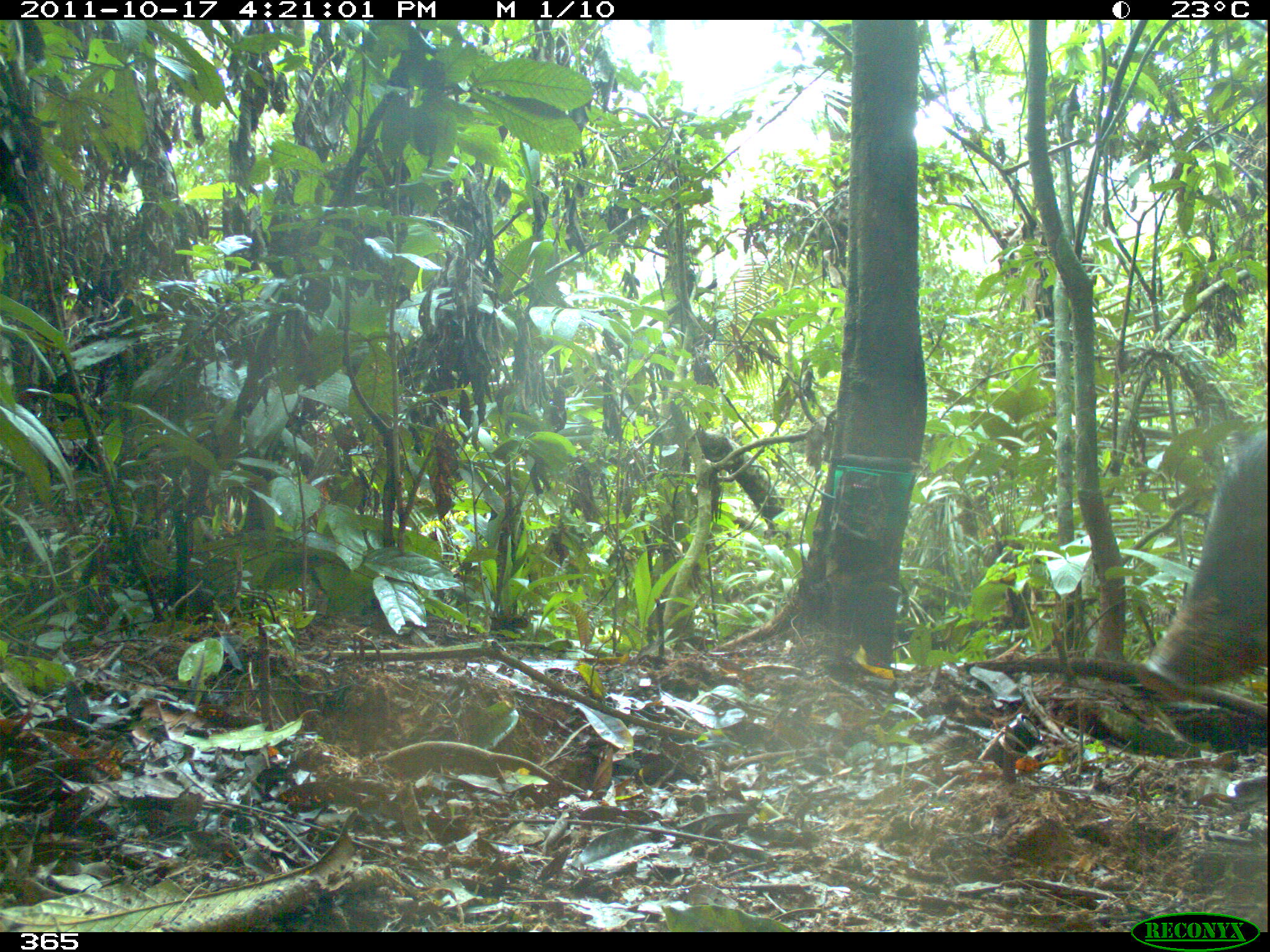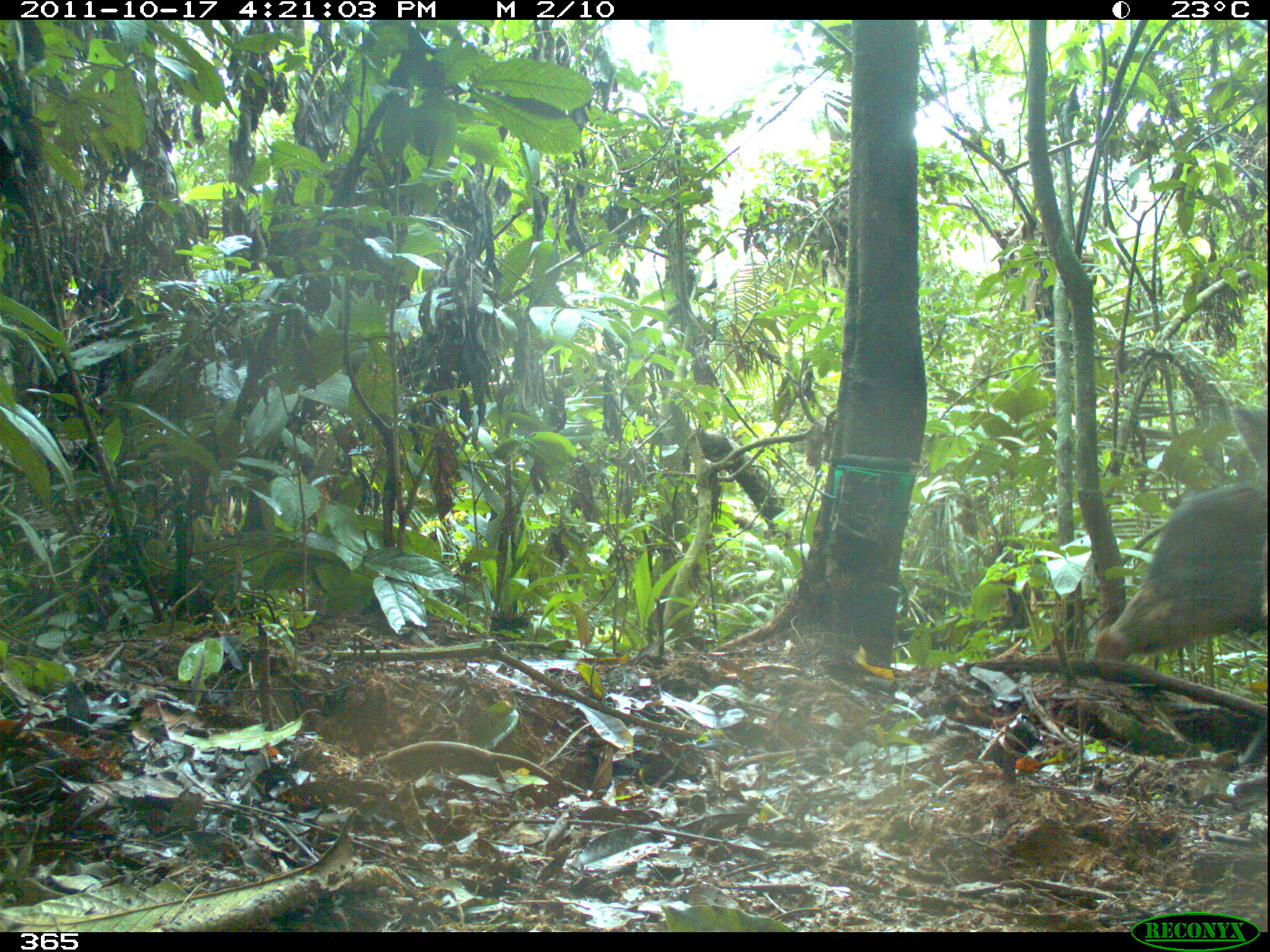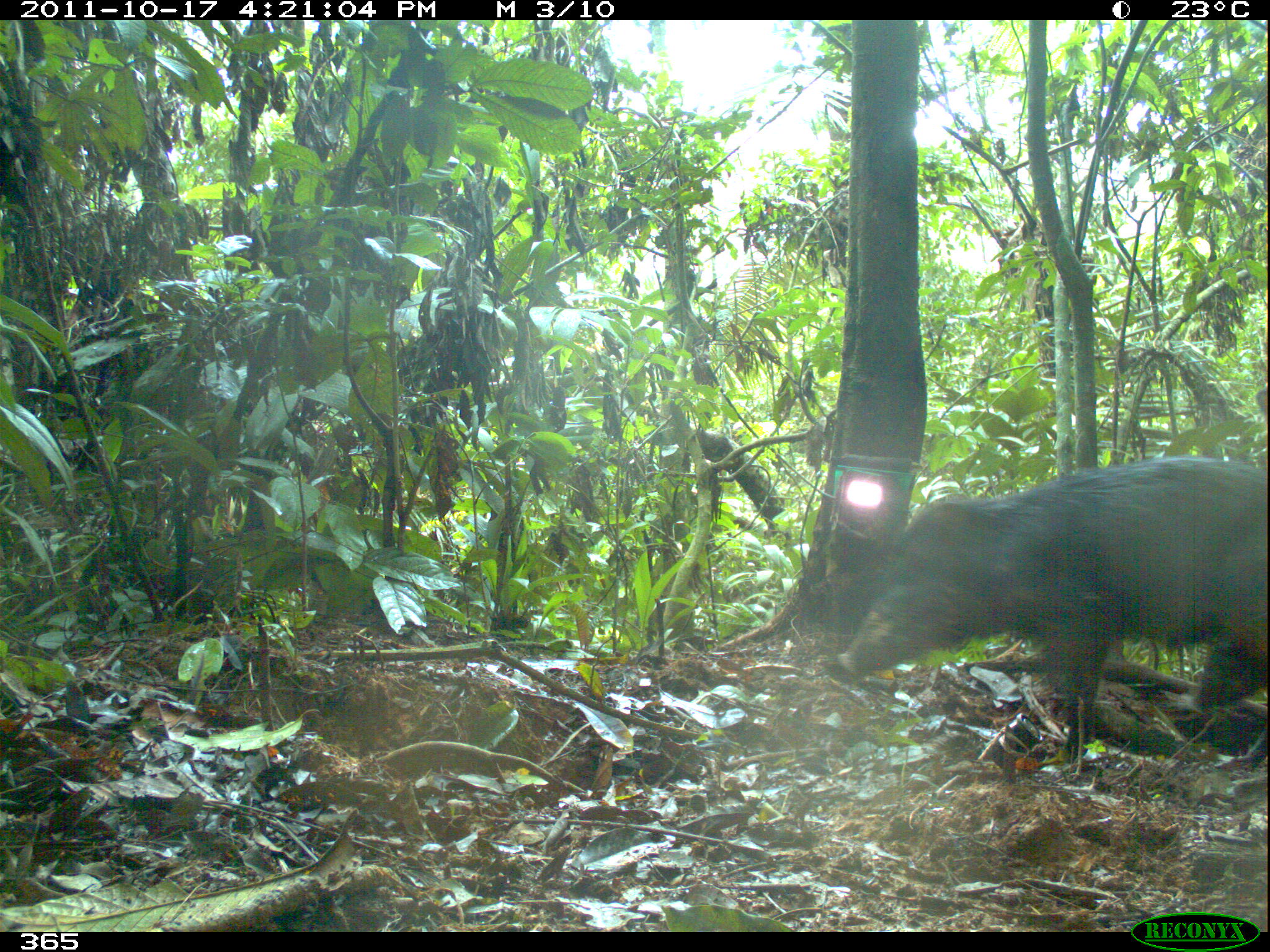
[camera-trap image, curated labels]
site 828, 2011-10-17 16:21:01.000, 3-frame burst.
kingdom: Animalia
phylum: Chordata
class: Mammalia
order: Artiodactyla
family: Tayassuidae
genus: Tayassu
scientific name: Tayassu pecari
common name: white-lipped peccary